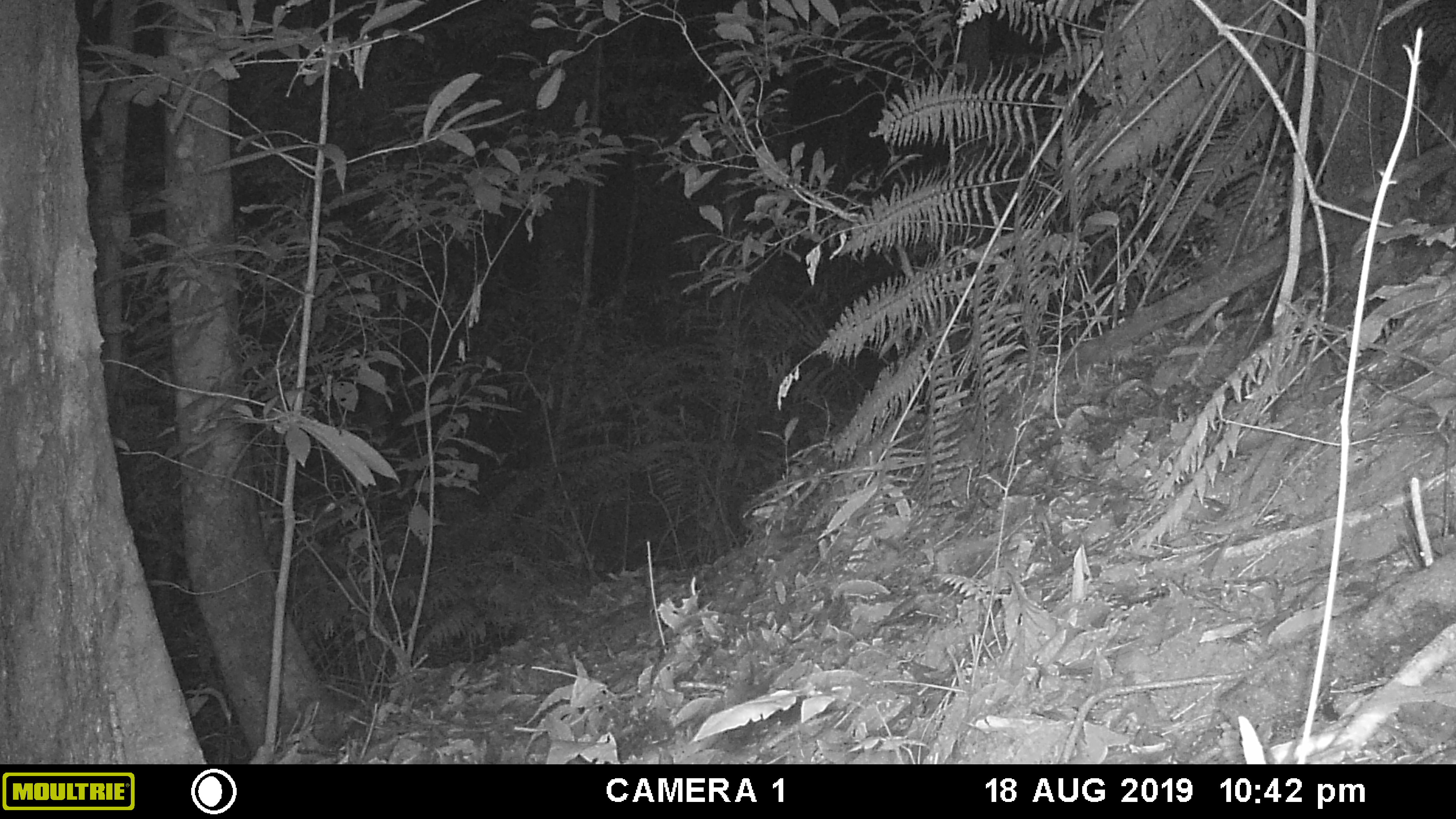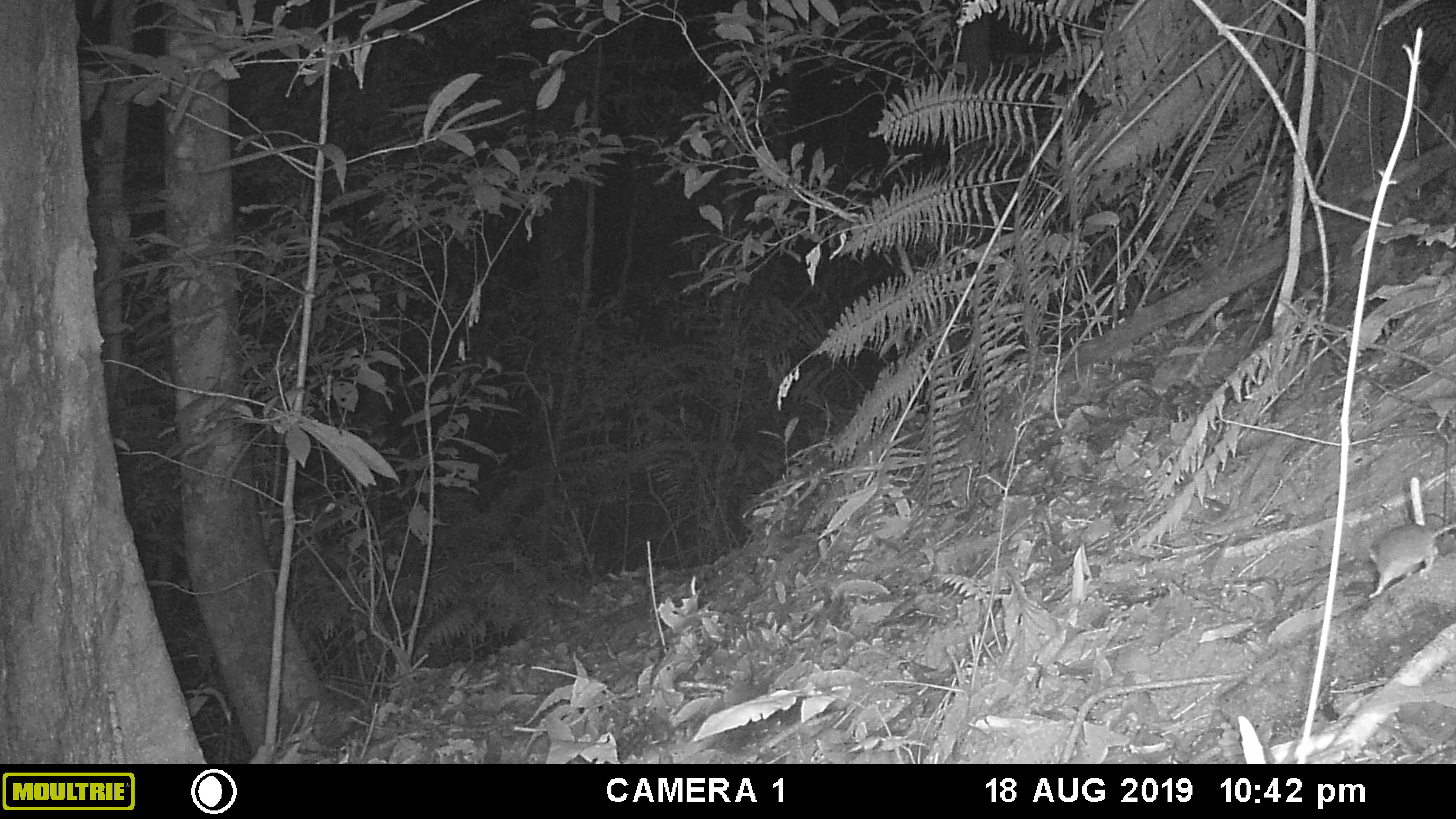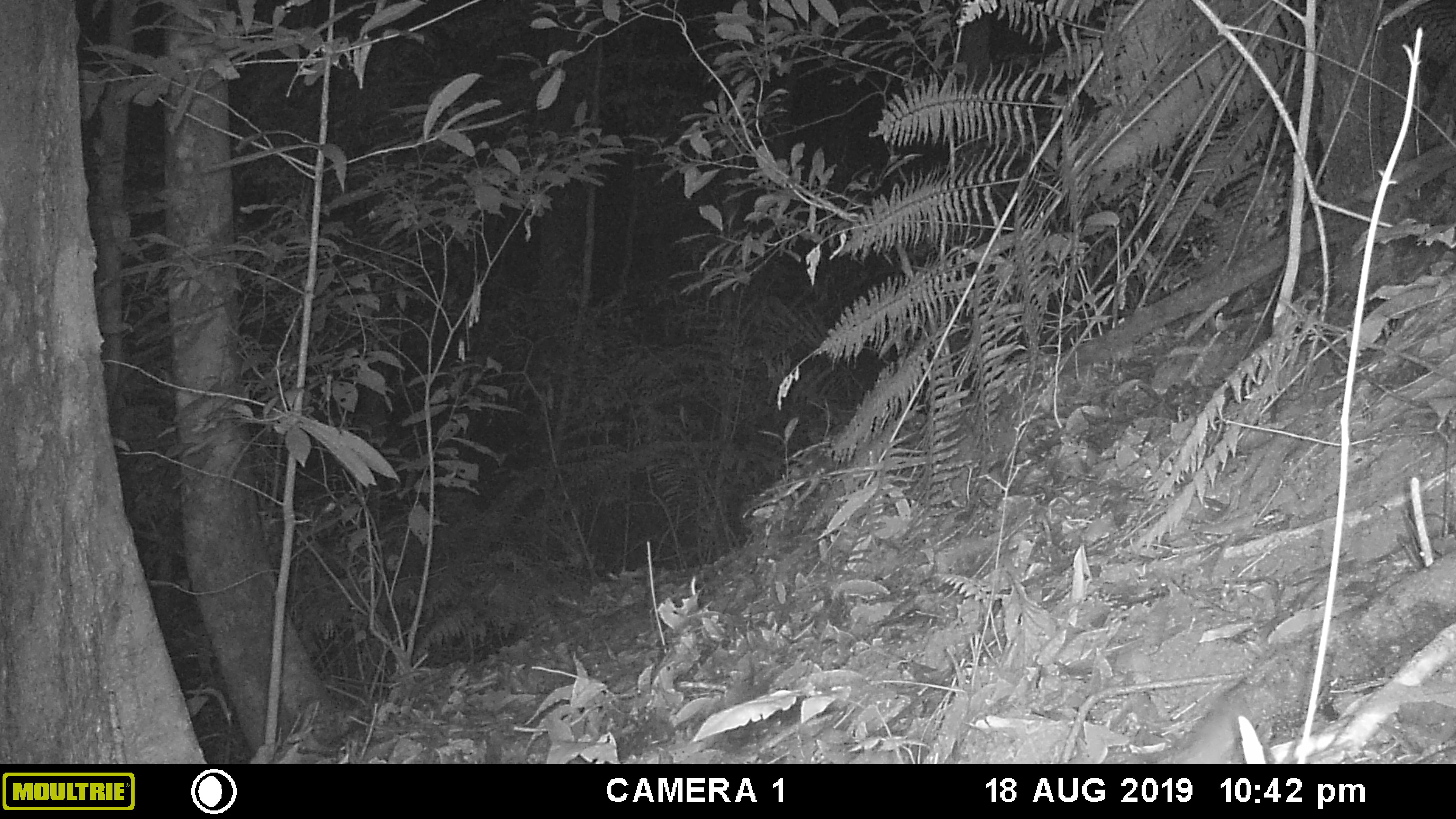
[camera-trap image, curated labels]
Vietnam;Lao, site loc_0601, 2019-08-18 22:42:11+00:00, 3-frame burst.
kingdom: Animalia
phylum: Chordata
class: Mammalia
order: Rodentia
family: Muridae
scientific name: Muridae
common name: old-world mice and rats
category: unidentified murid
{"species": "unidentified murid (old-world mice and rats) (Muridae)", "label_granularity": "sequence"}